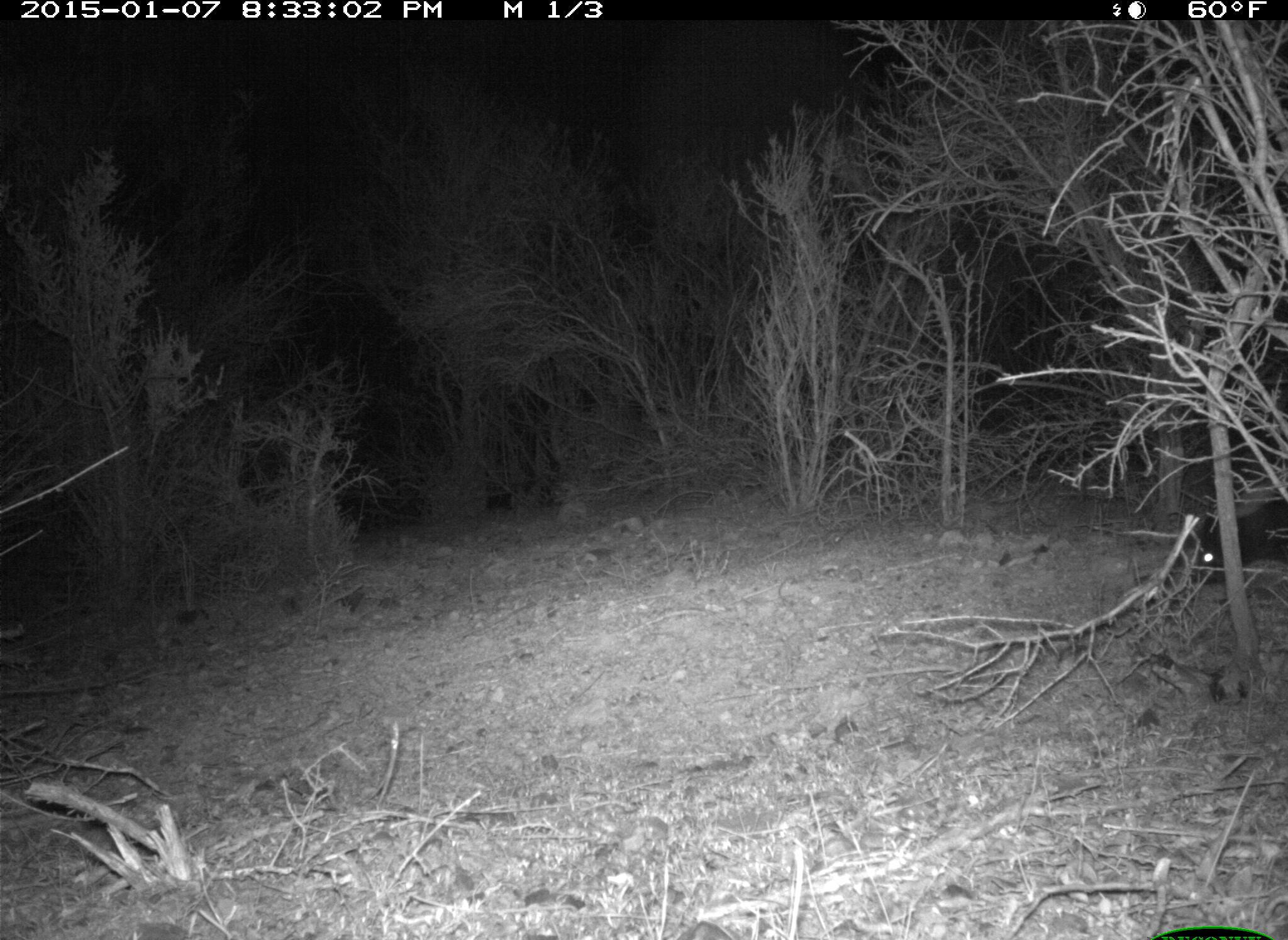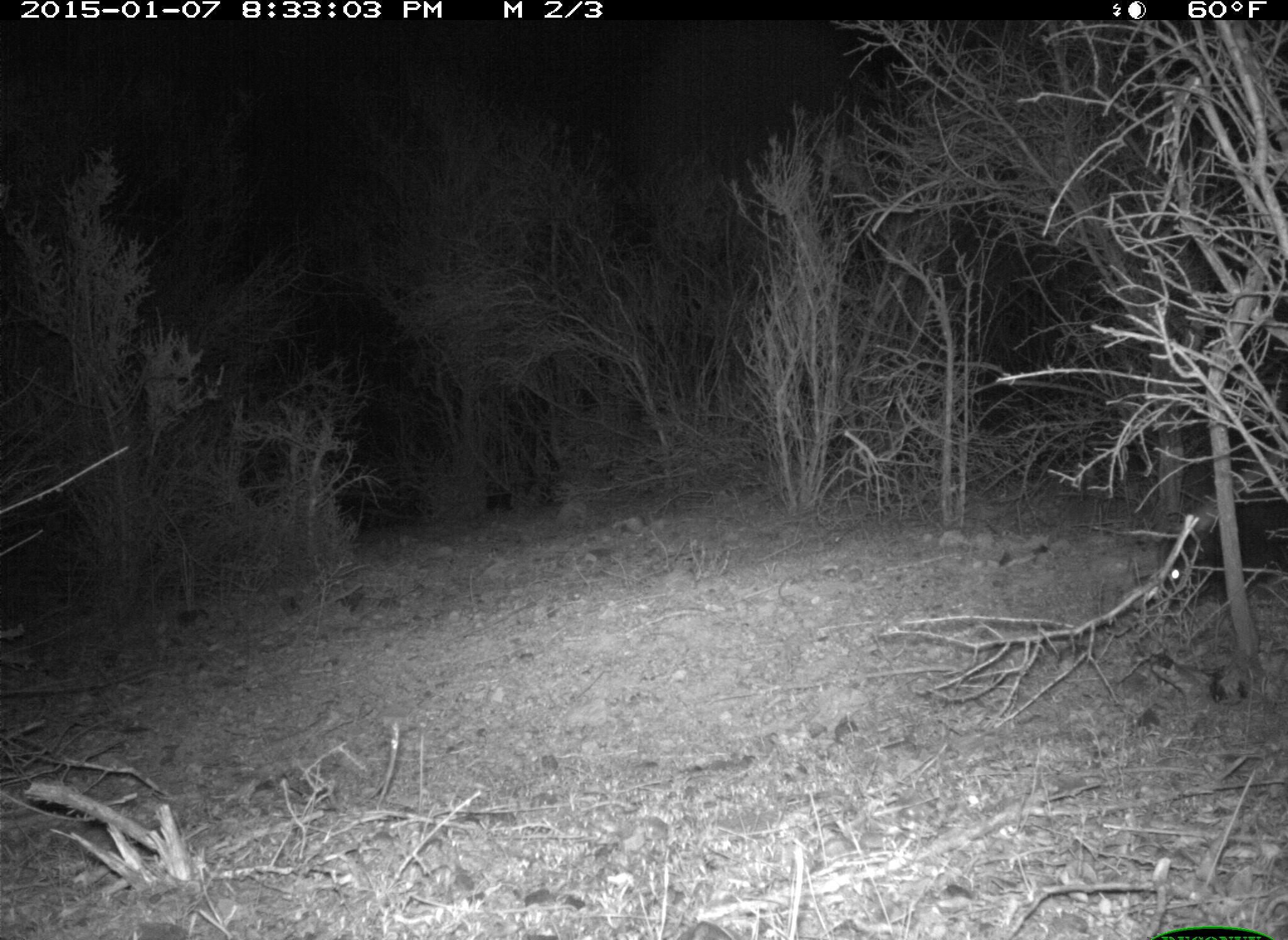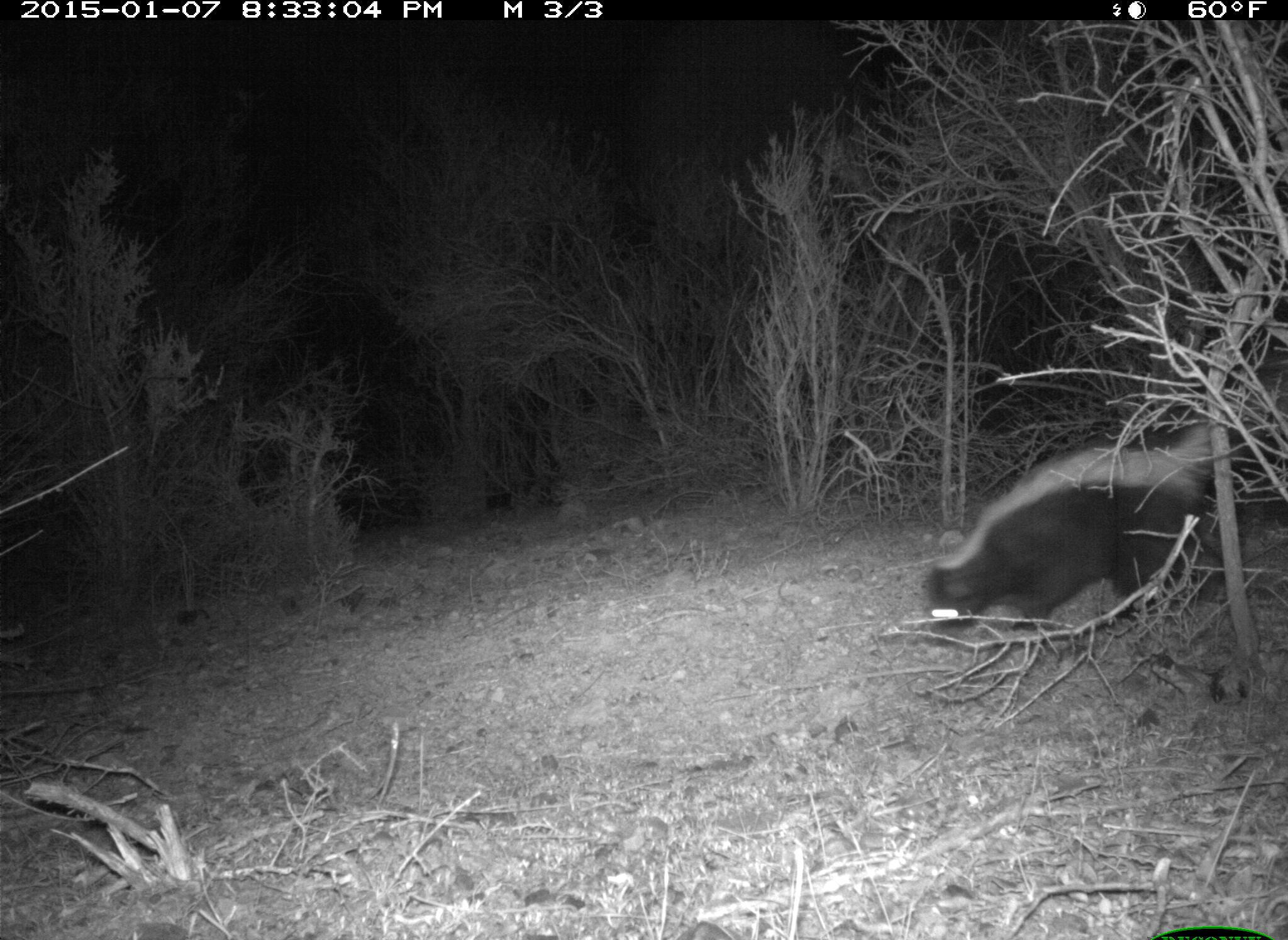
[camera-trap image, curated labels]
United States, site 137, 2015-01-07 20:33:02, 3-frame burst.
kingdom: Animalia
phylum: Chordata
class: Mammalia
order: Carnivora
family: Mephitidae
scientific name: Mephitidae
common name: skunk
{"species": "skunk (Mephitidae)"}